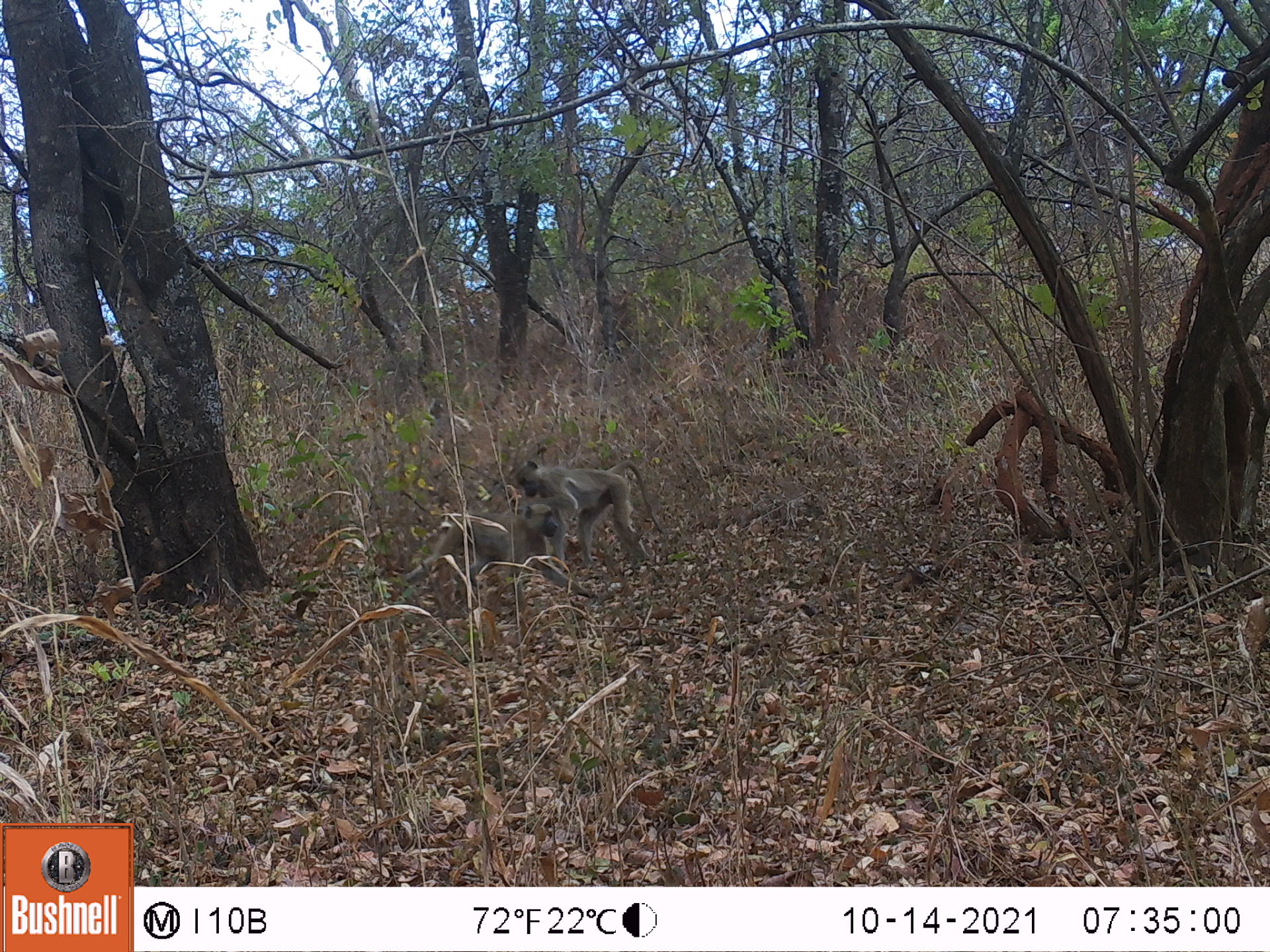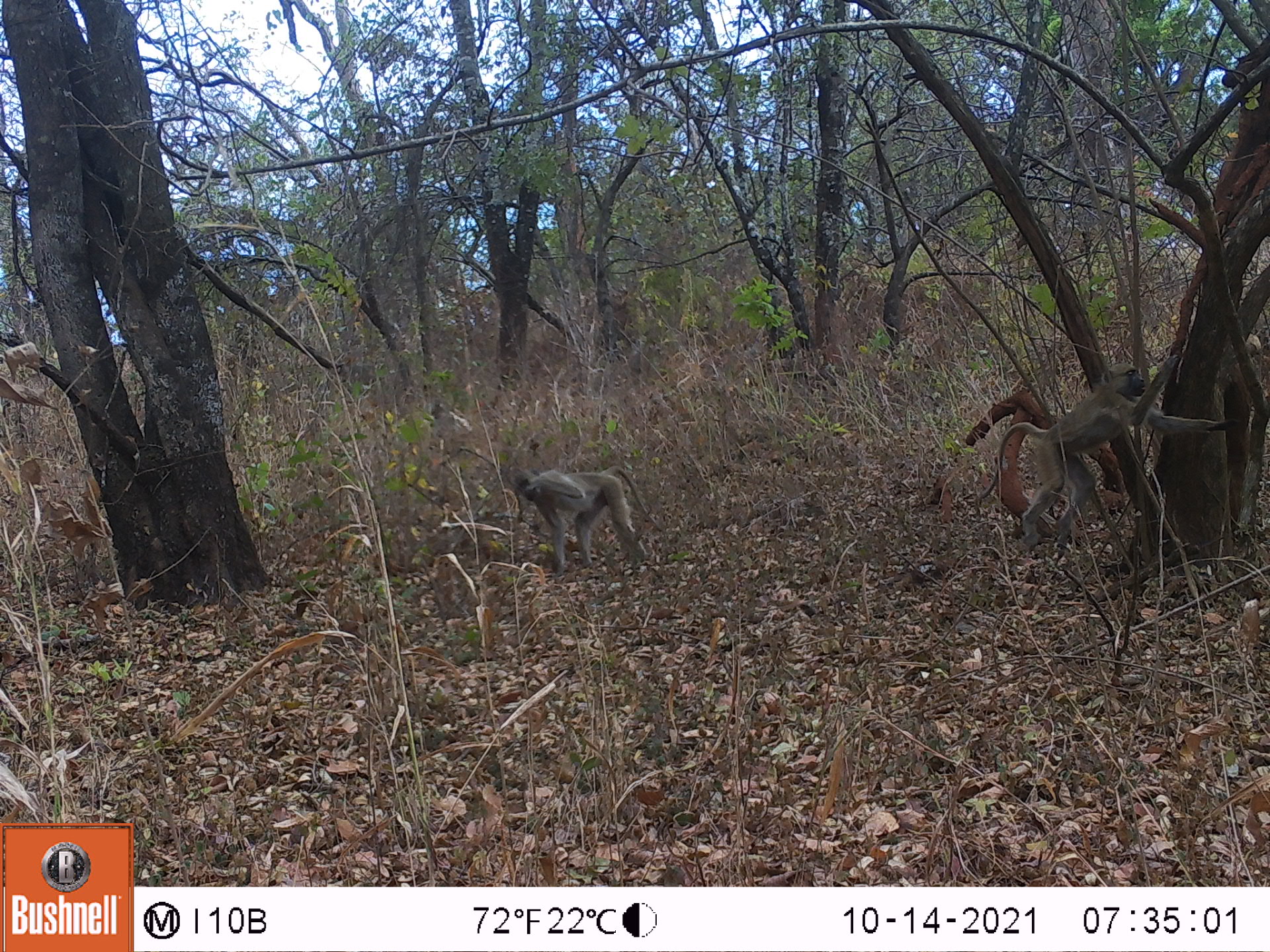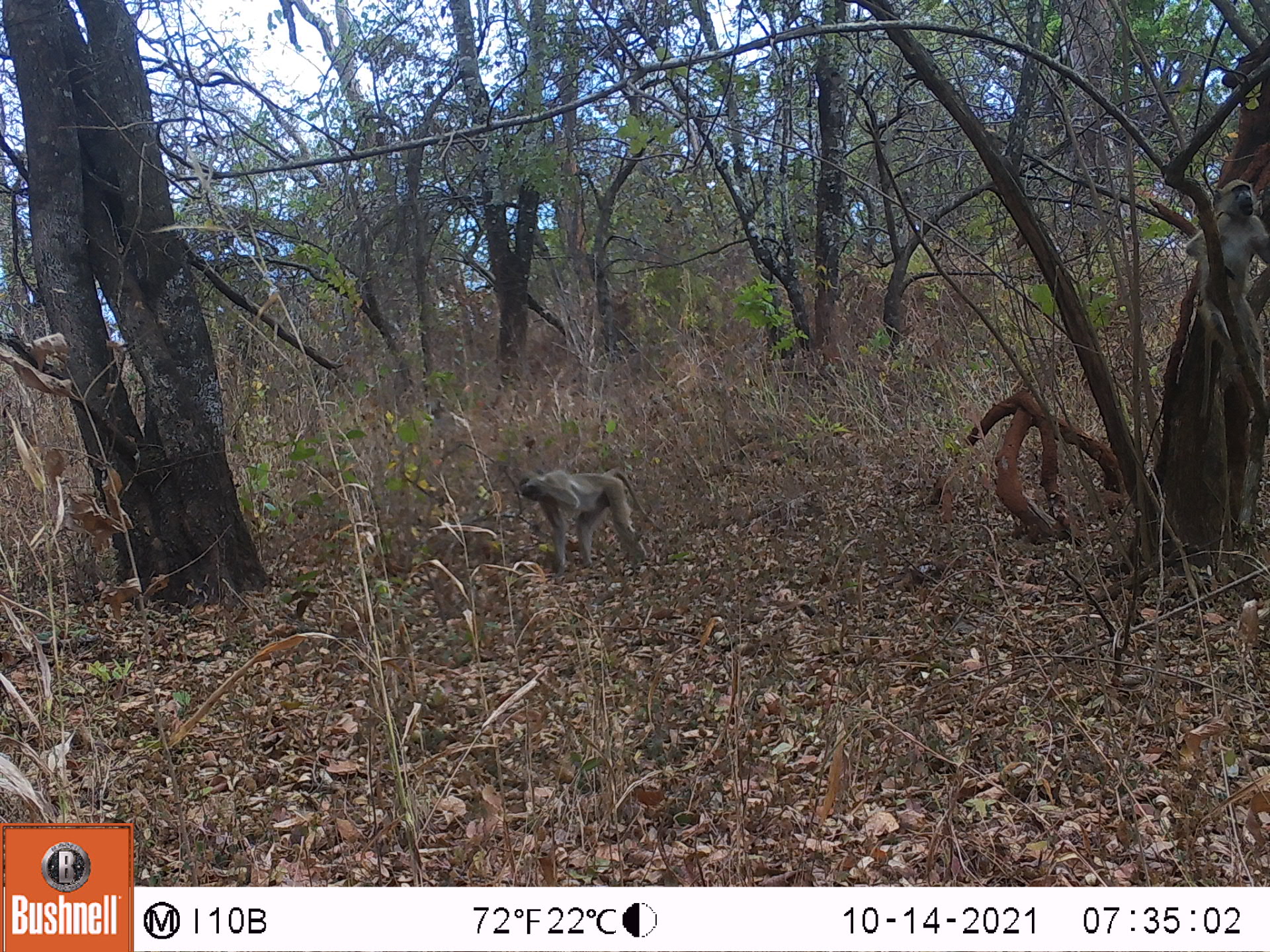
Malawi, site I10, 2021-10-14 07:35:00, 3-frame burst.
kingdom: Animalia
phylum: Chordata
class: Mammalia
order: Primates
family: Cercopithecidae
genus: Papio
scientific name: Papio cynocephalus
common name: yellow baboon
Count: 2.